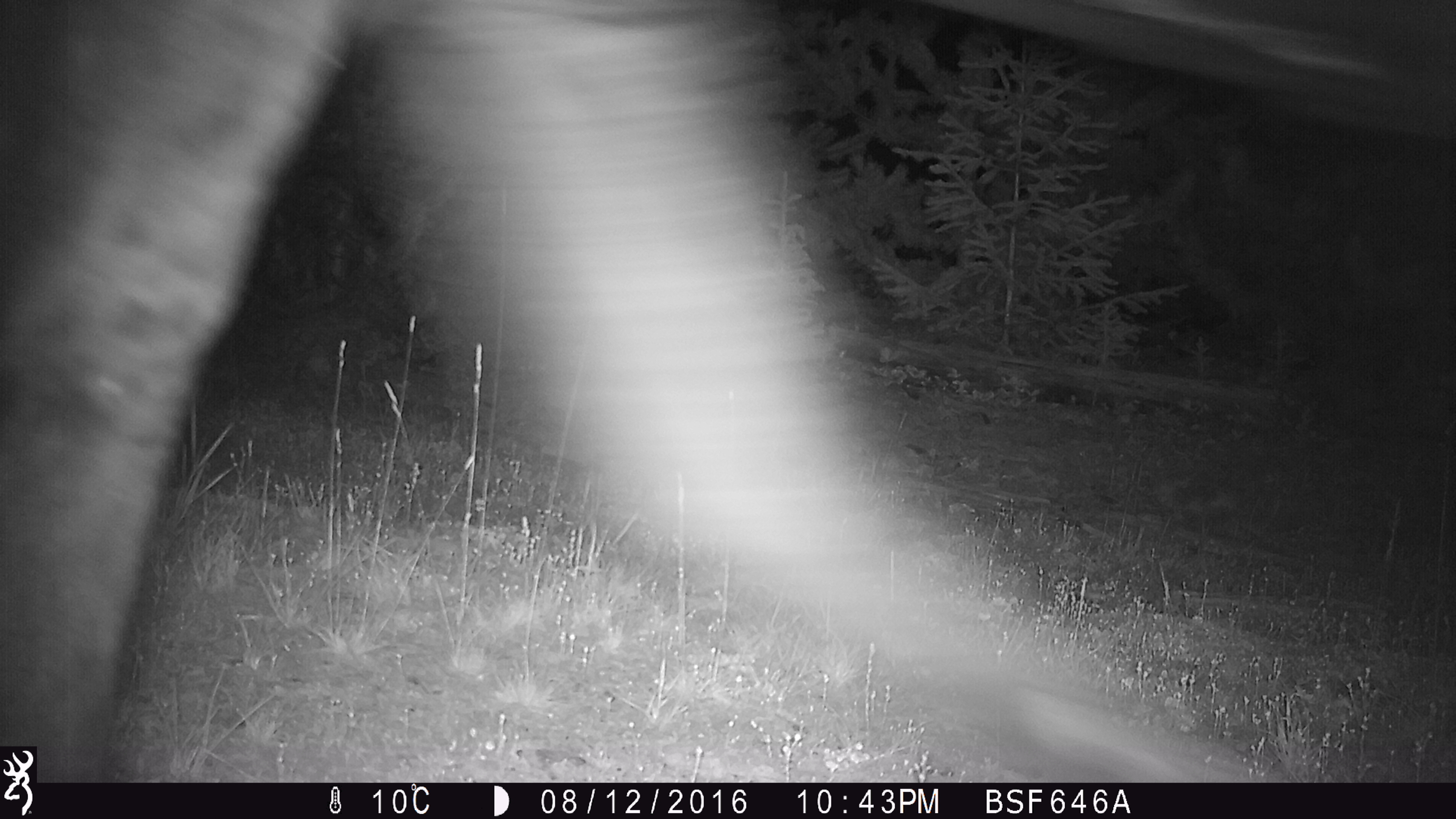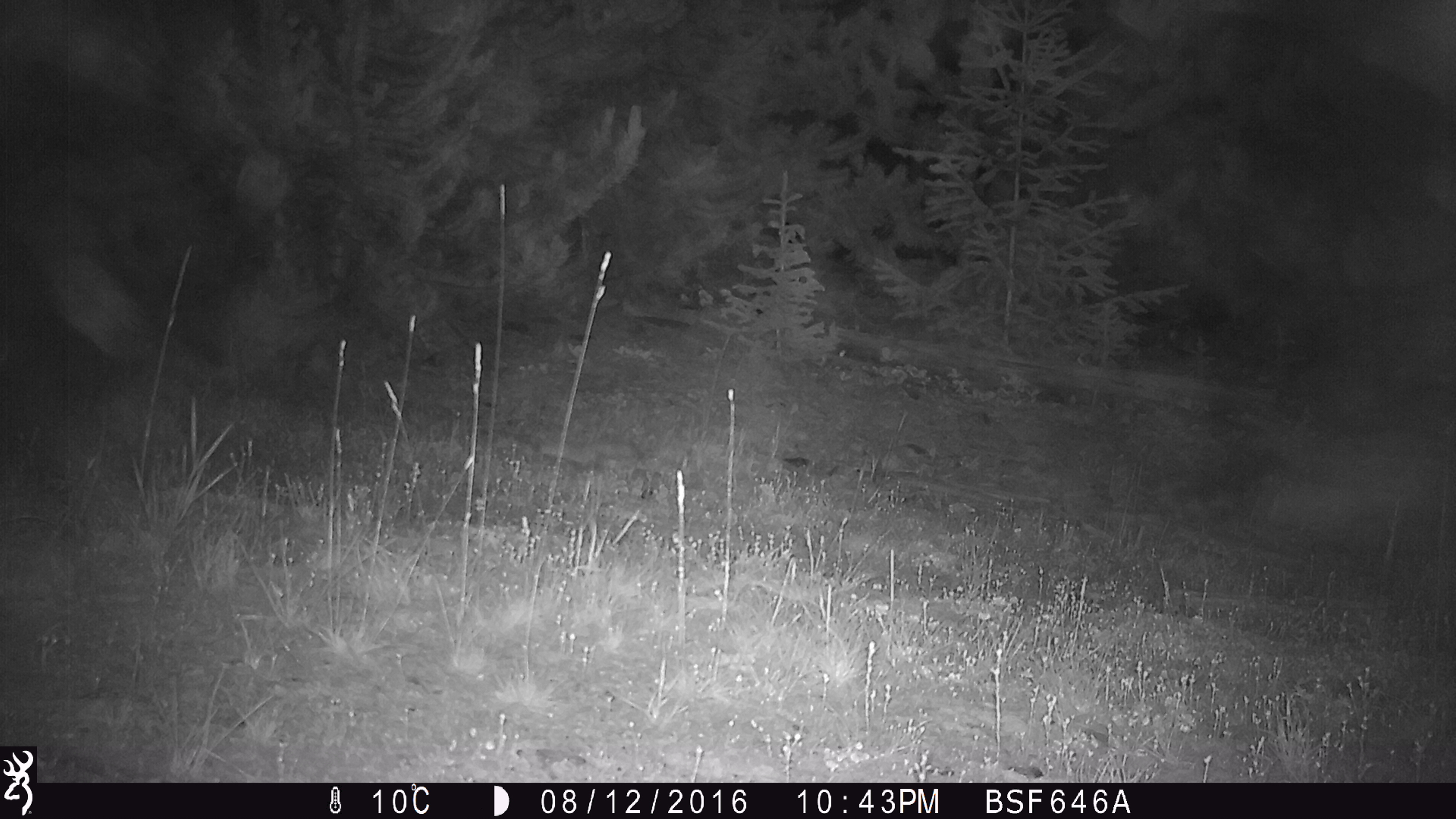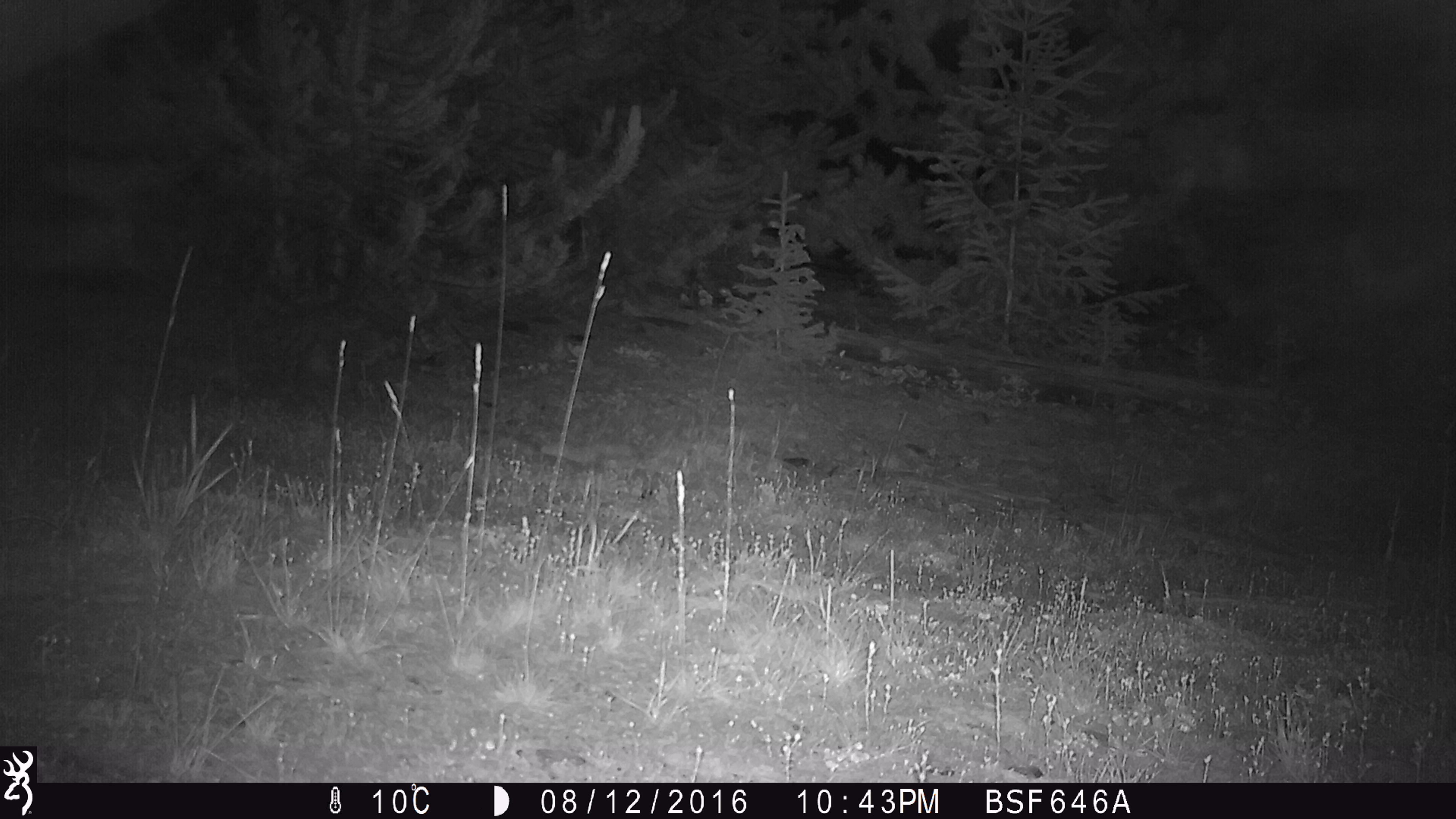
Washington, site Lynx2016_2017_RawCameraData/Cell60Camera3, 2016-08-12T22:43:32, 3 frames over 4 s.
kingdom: Animalia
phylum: Chordata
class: Mammalia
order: Artiodactyla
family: Bovidae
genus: Bos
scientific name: Bos taurus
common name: domestic cattle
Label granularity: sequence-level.